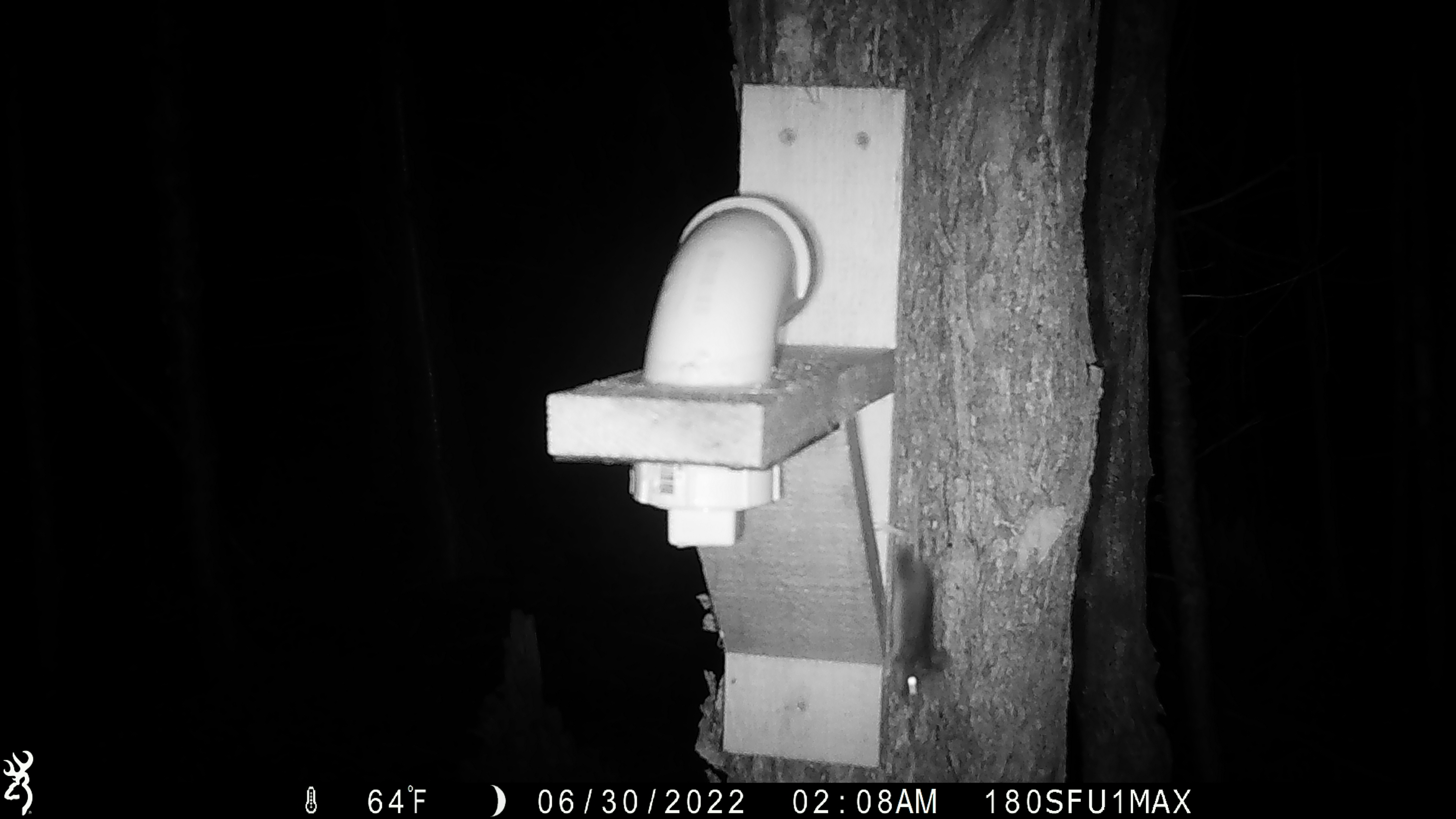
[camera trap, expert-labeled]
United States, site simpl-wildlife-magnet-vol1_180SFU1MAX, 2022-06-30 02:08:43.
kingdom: Animalia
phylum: Chordata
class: Mammalia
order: Rodentia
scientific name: Rodentia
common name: mouse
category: mouse sp.